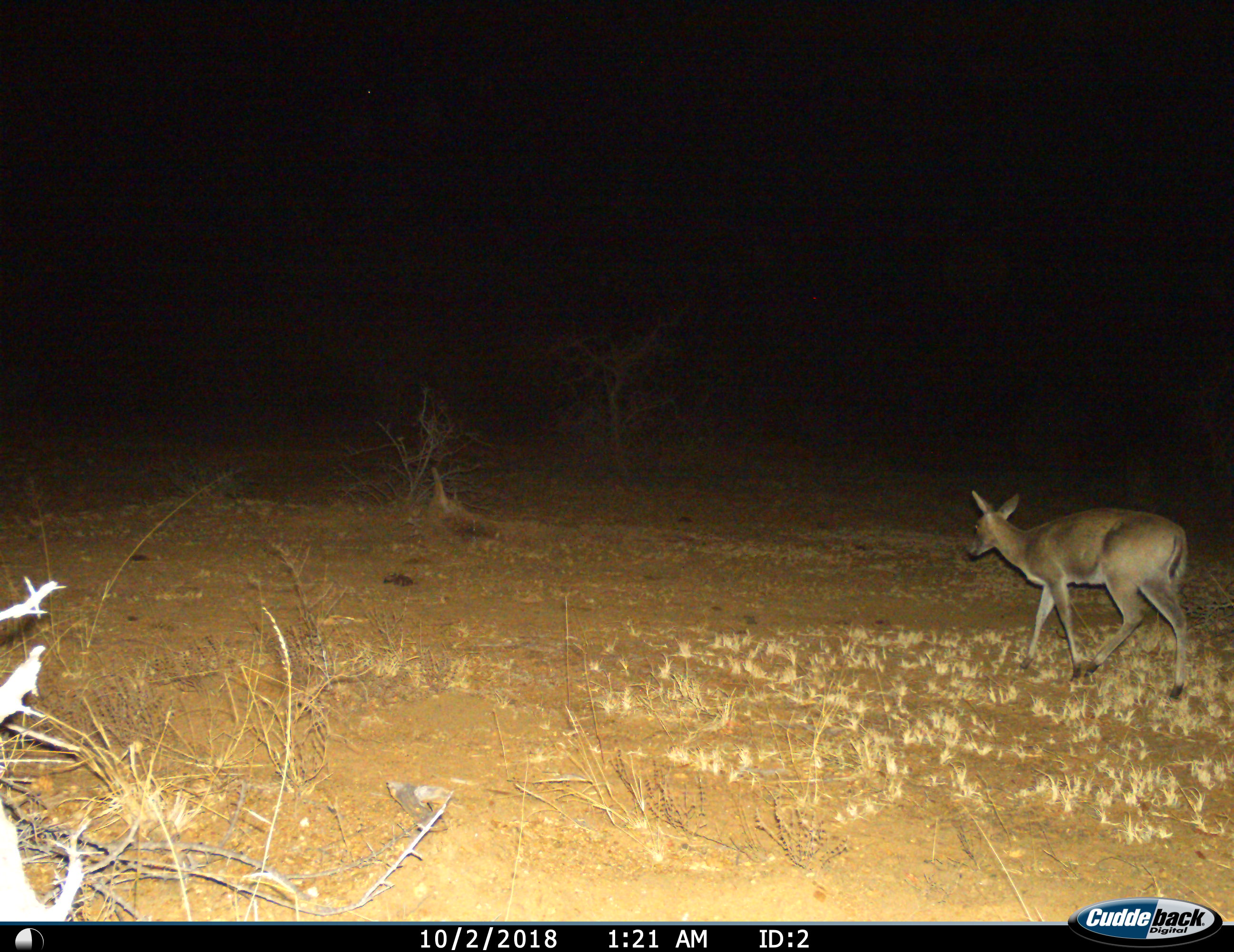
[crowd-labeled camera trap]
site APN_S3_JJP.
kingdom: Animalia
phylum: Chordata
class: Mammalia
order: Artiodactyla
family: Bovidae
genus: Sylvicapra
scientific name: Sylvicapra grimmia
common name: common duiker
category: duikercommongrey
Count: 1.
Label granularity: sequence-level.